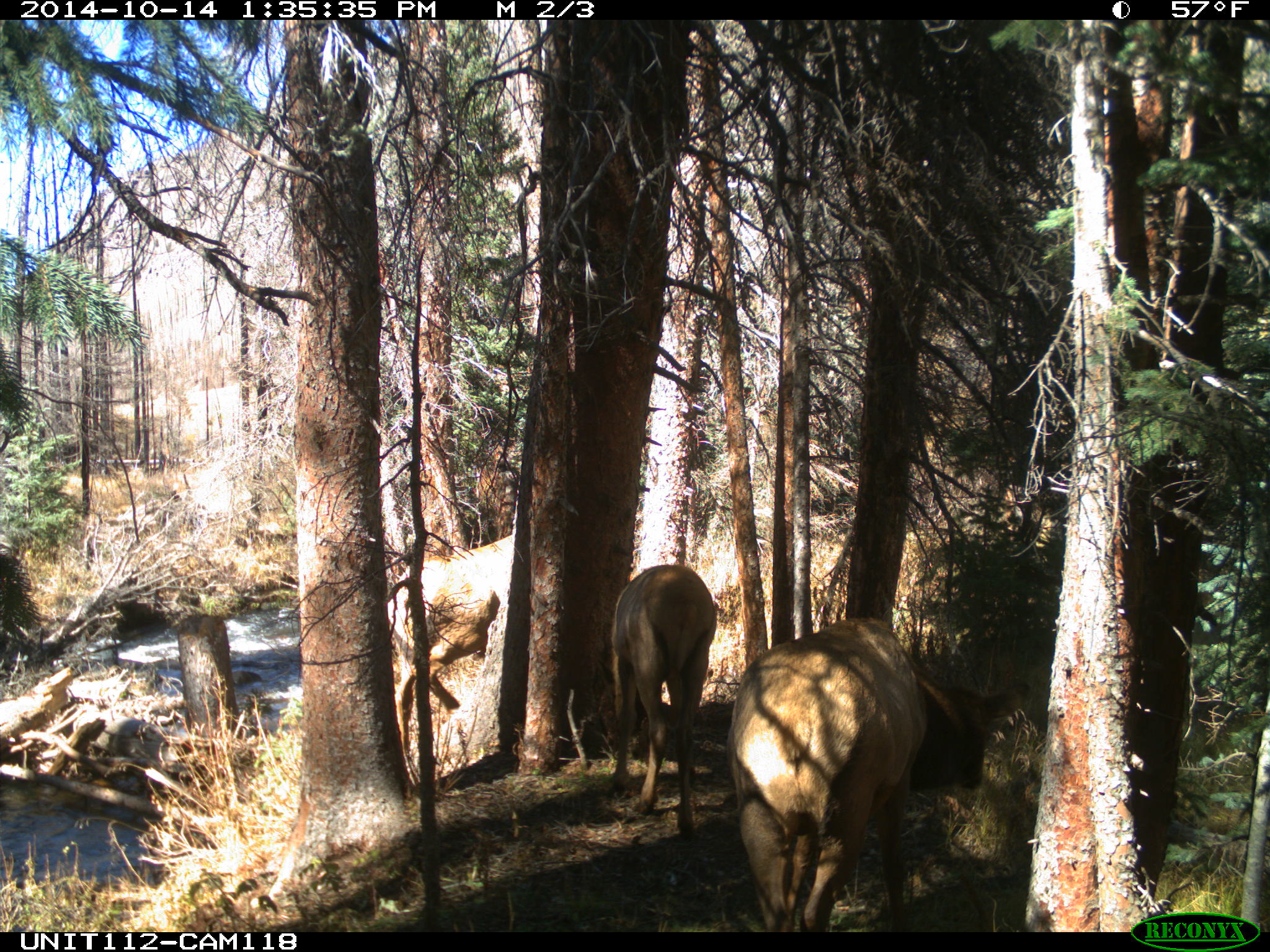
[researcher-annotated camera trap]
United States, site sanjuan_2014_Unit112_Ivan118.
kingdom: Animalia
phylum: Chordata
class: Mammalia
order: Artiodactyla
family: Cervidae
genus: Cervus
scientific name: Cervus elaphus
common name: red deer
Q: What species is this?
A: Cervus elaphus (red deer).